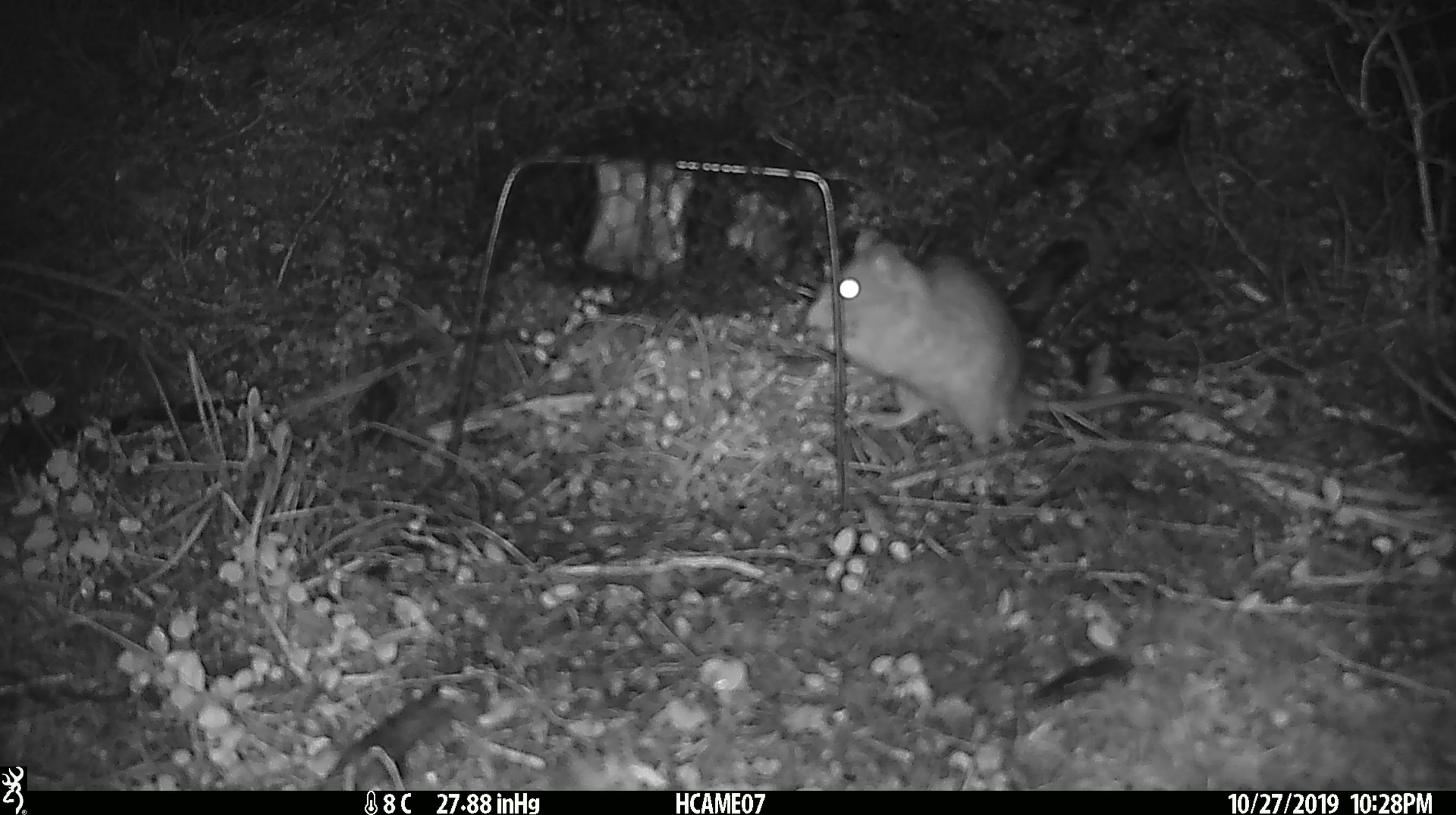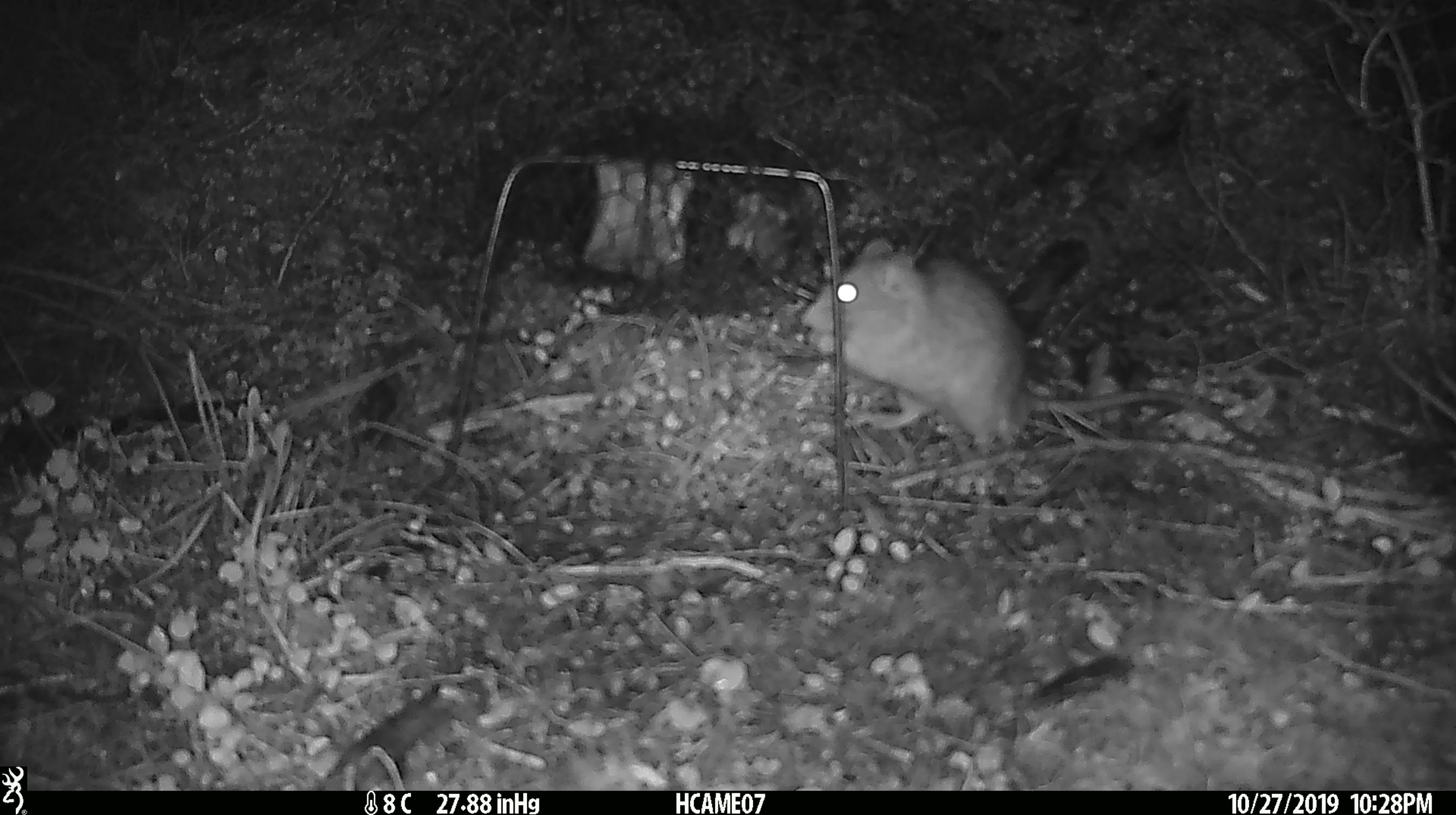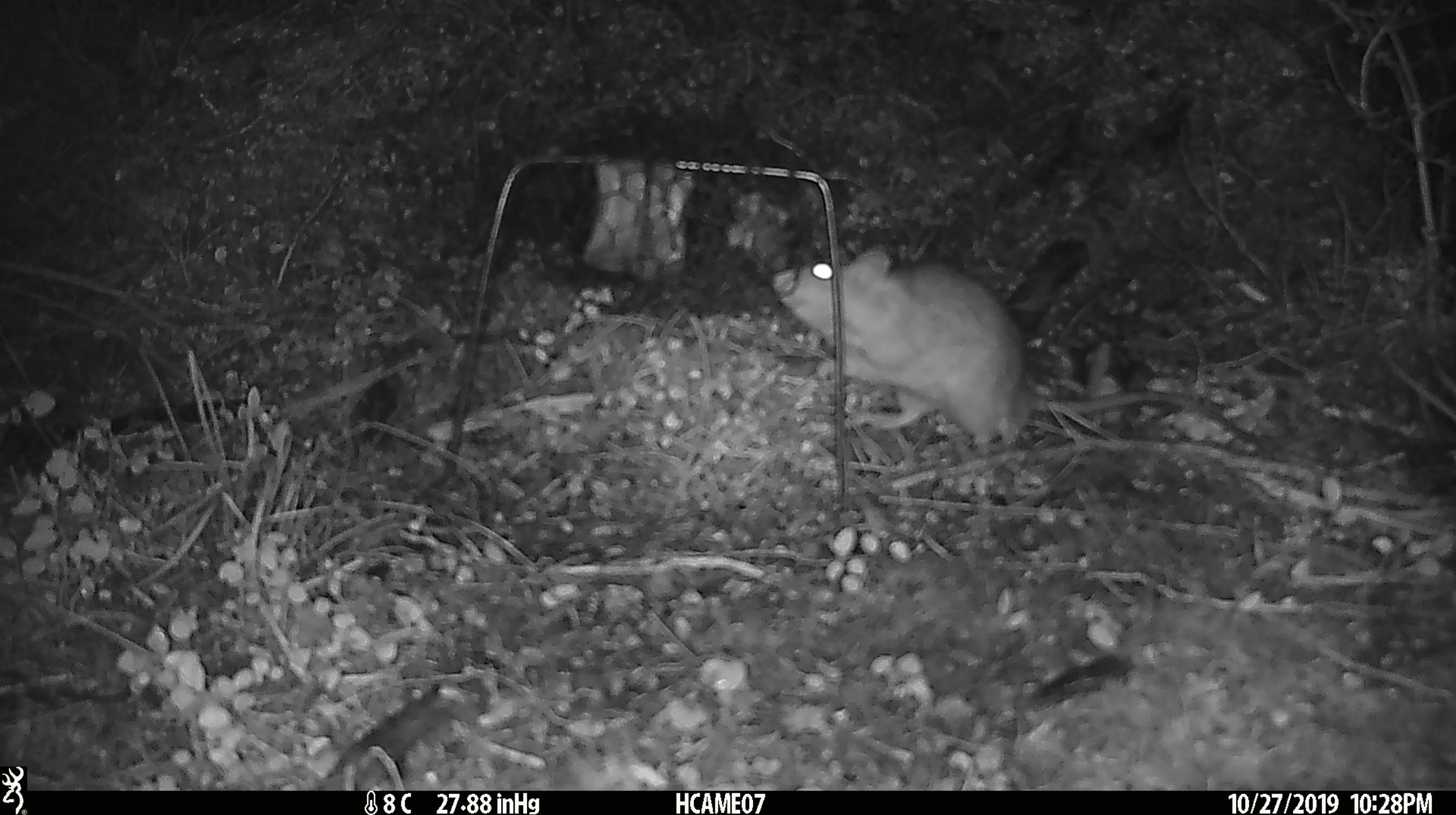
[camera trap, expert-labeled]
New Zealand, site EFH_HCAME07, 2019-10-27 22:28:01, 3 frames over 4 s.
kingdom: Animalia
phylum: Chordata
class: Mammalia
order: Rodentia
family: Muridae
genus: Rattus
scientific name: Rattus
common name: rat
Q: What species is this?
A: Rat (Rattus).